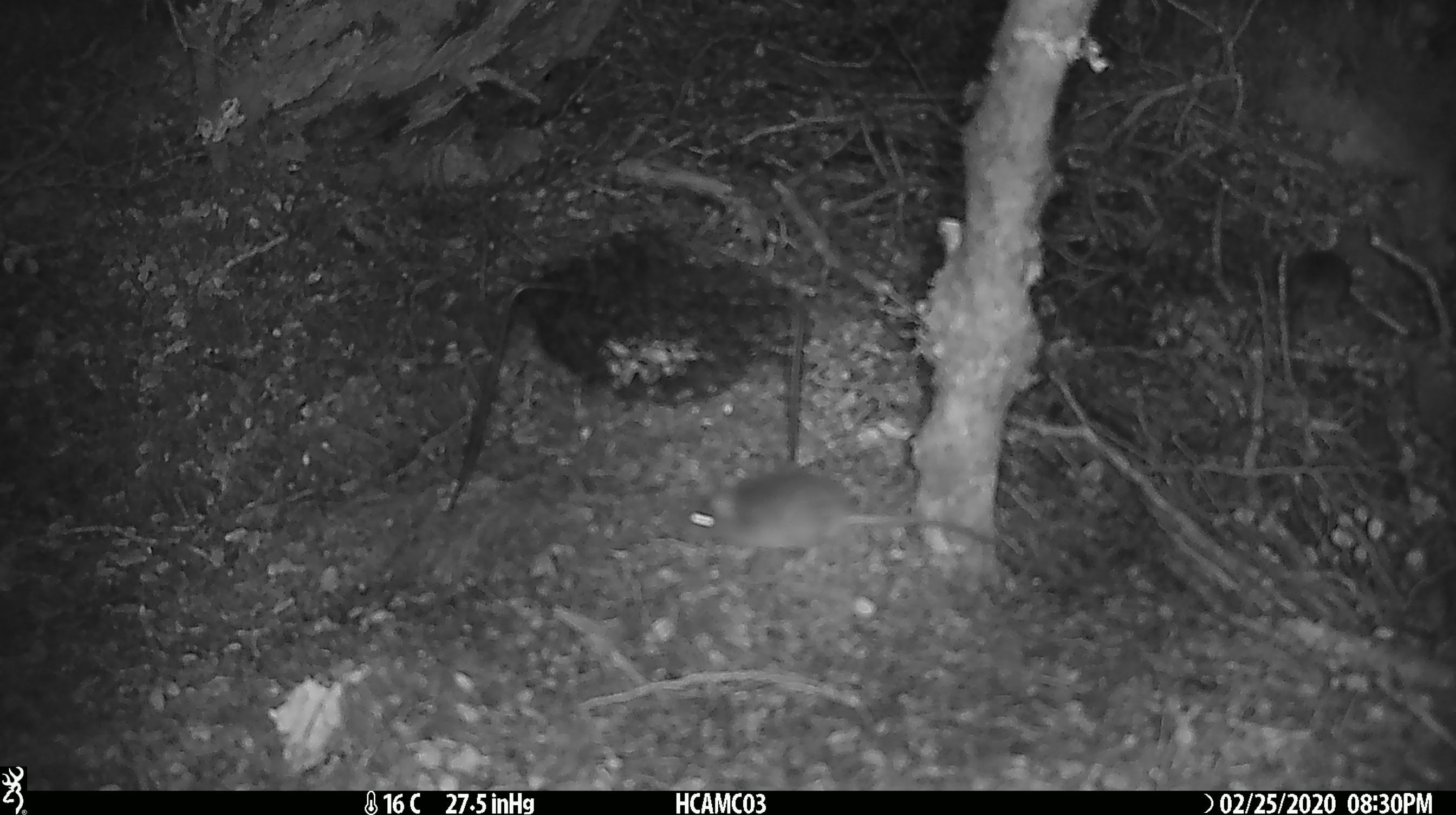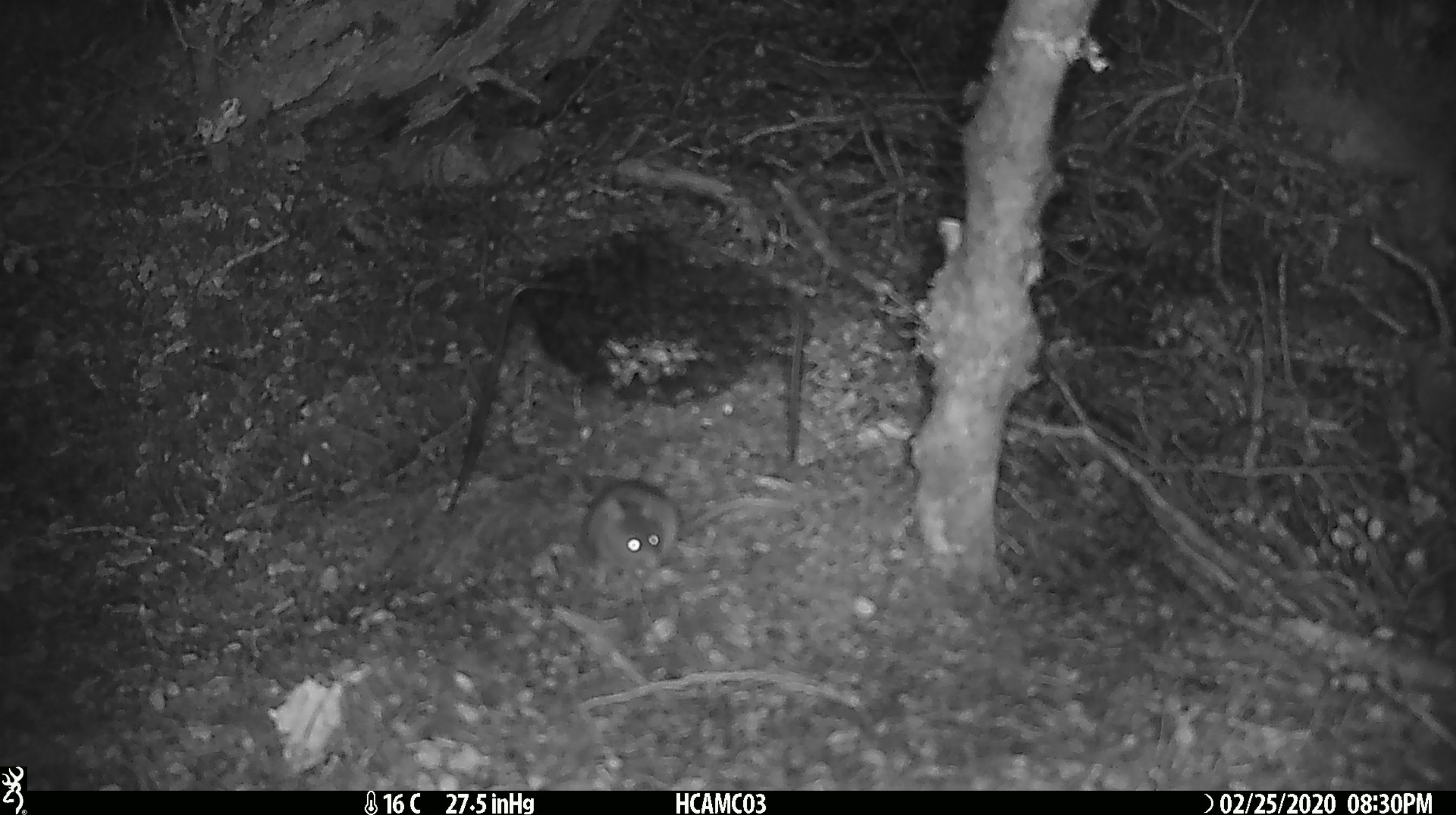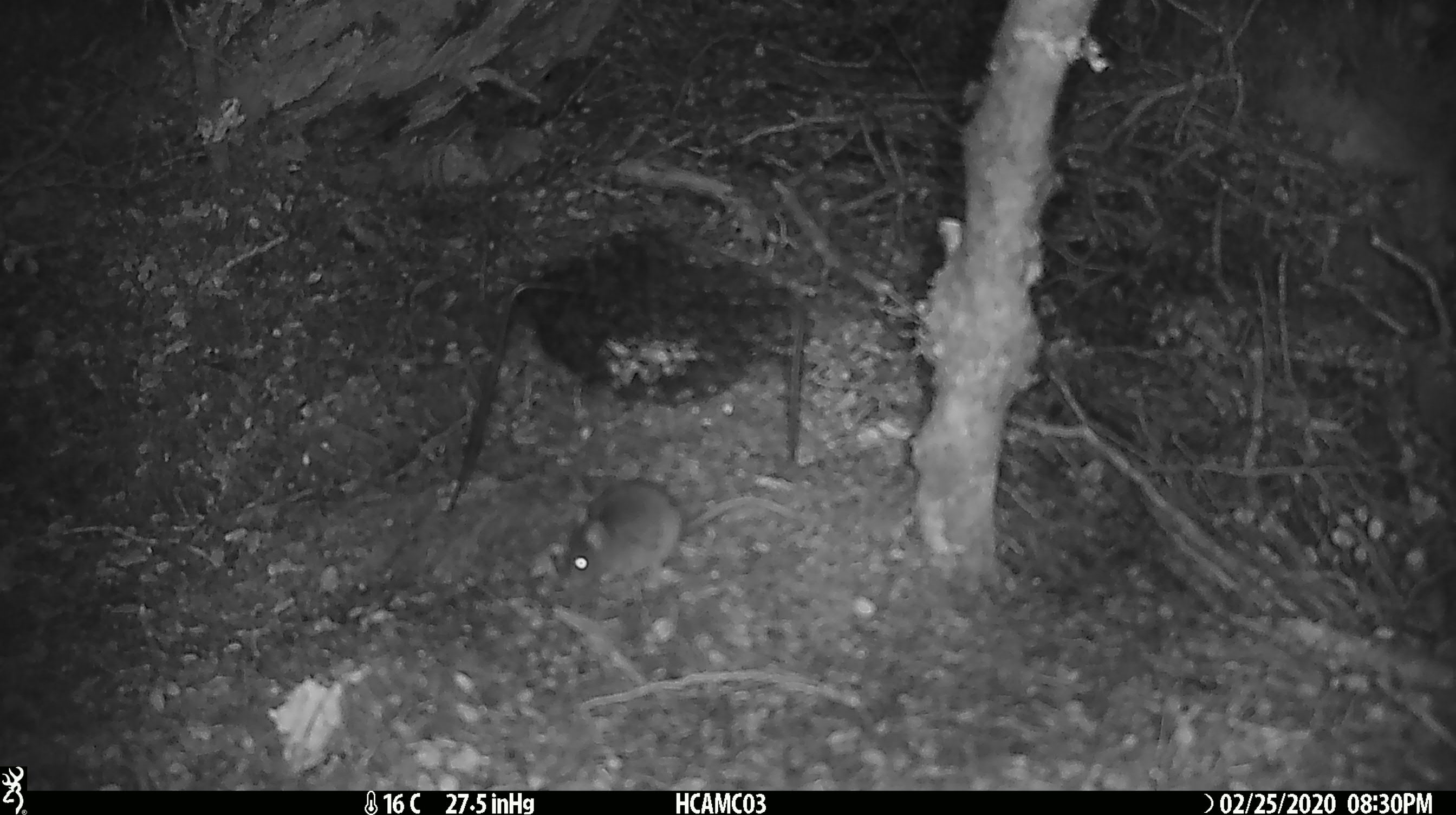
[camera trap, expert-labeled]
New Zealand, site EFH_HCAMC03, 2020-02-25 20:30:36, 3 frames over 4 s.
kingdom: Animalia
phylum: Chordata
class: Mammalia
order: Rodentia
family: Muridae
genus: Mus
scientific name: Mus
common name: mouse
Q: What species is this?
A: Mouse (Mus).